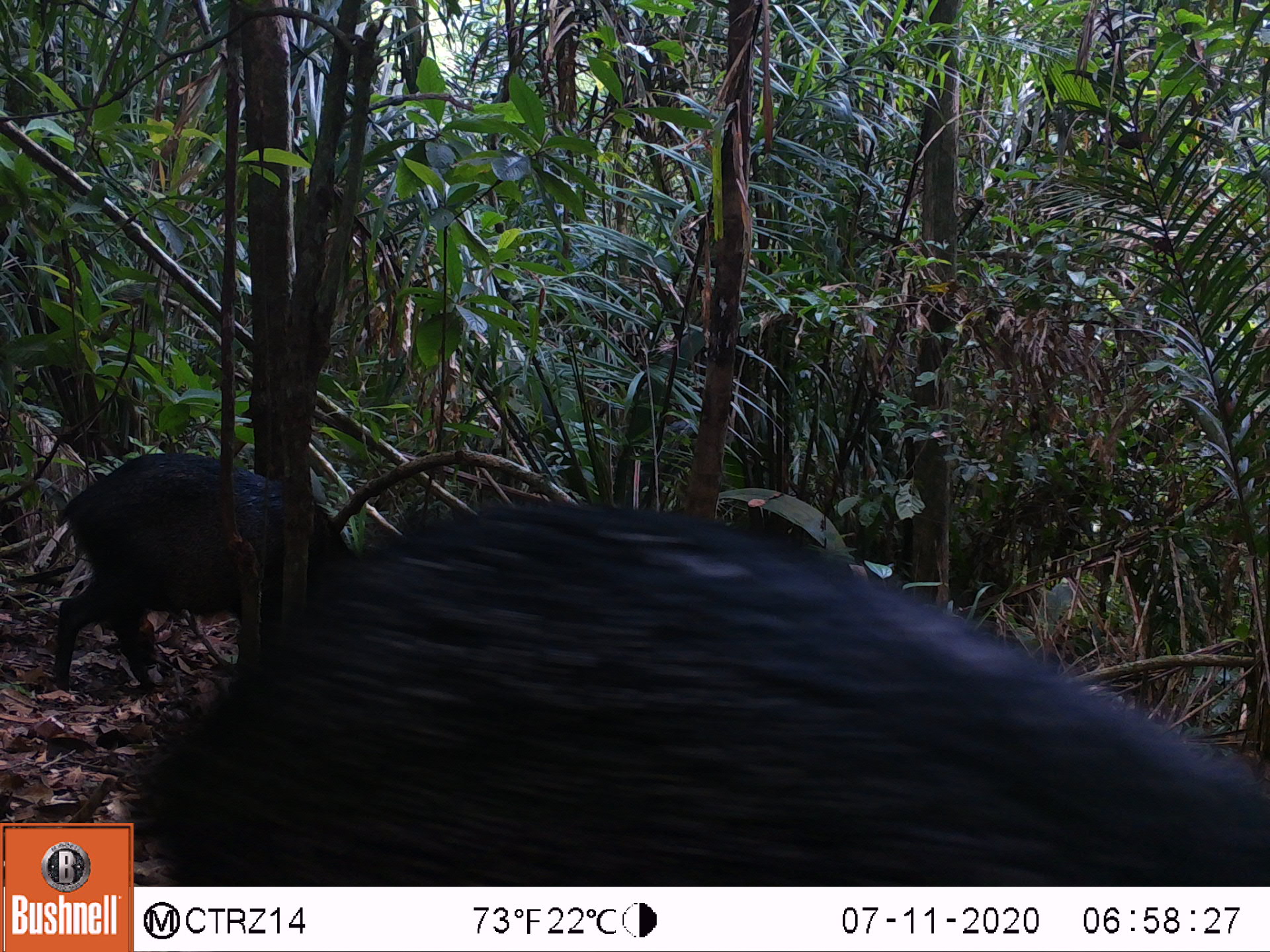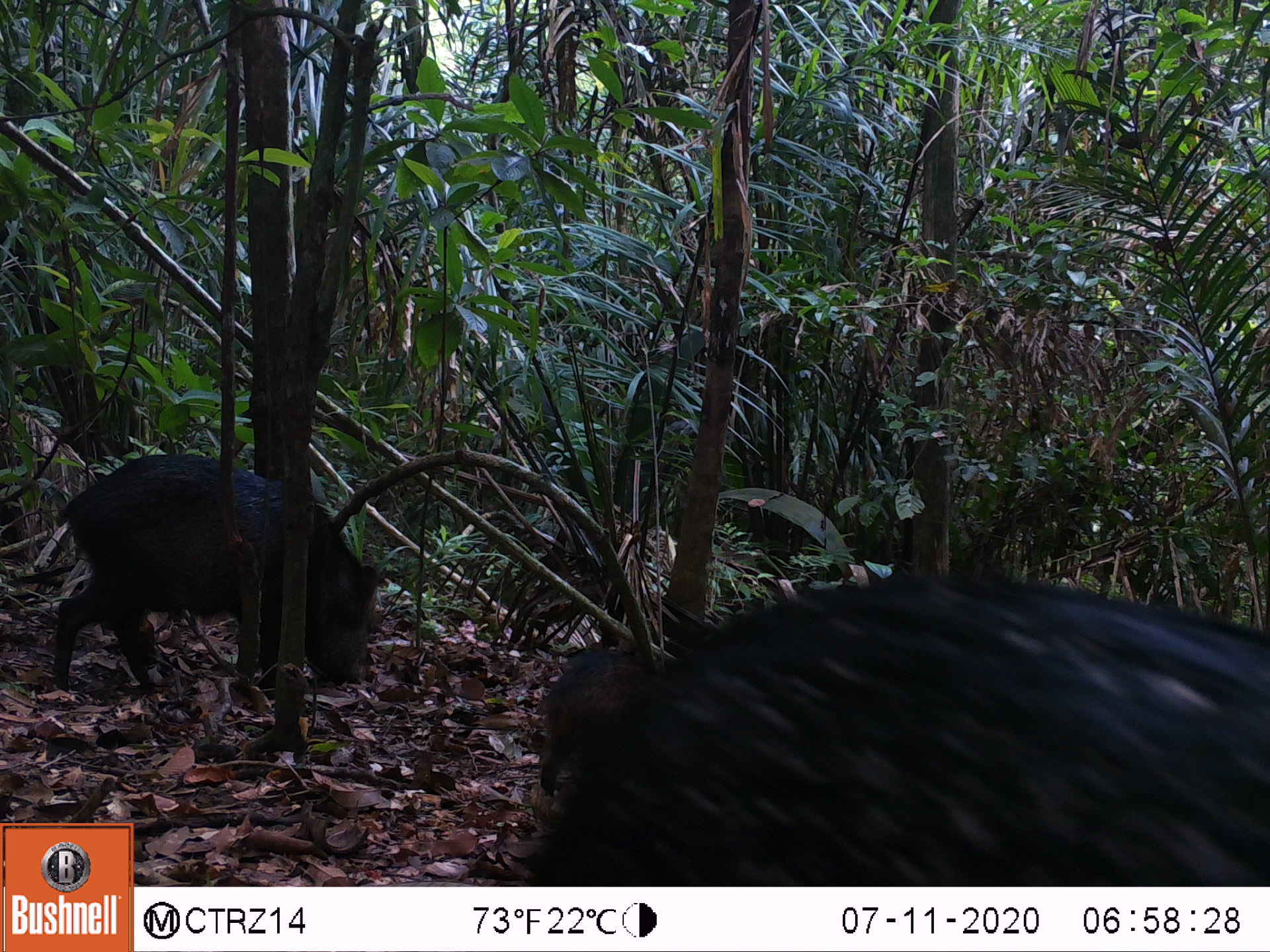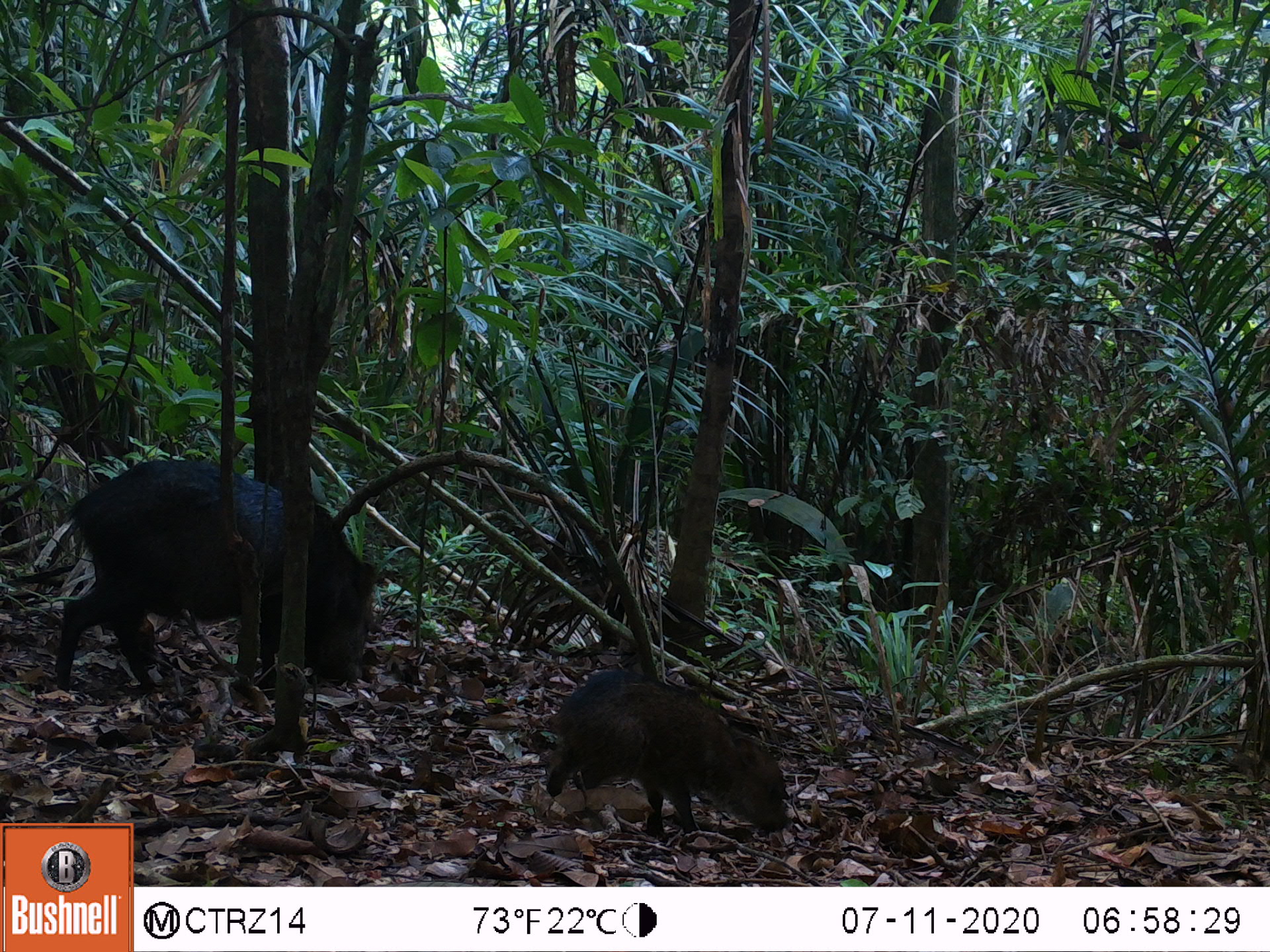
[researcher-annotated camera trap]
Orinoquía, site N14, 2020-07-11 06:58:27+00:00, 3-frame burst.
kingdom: Animalia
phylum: Chordata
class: Mammalia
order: Artiodactyla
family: Tayassuidae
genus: Pecari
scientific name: Pecari tajacu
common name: collared peccary